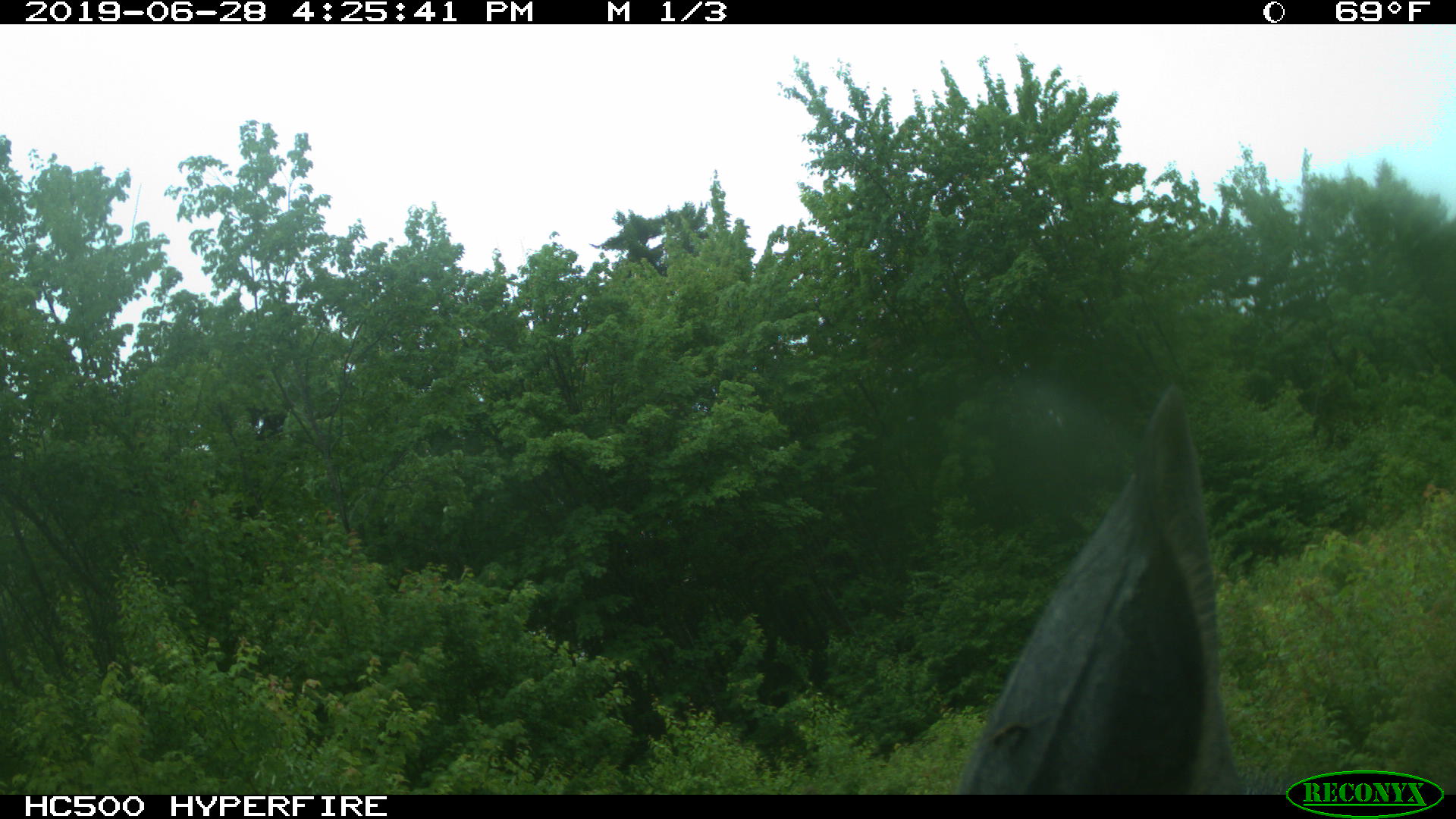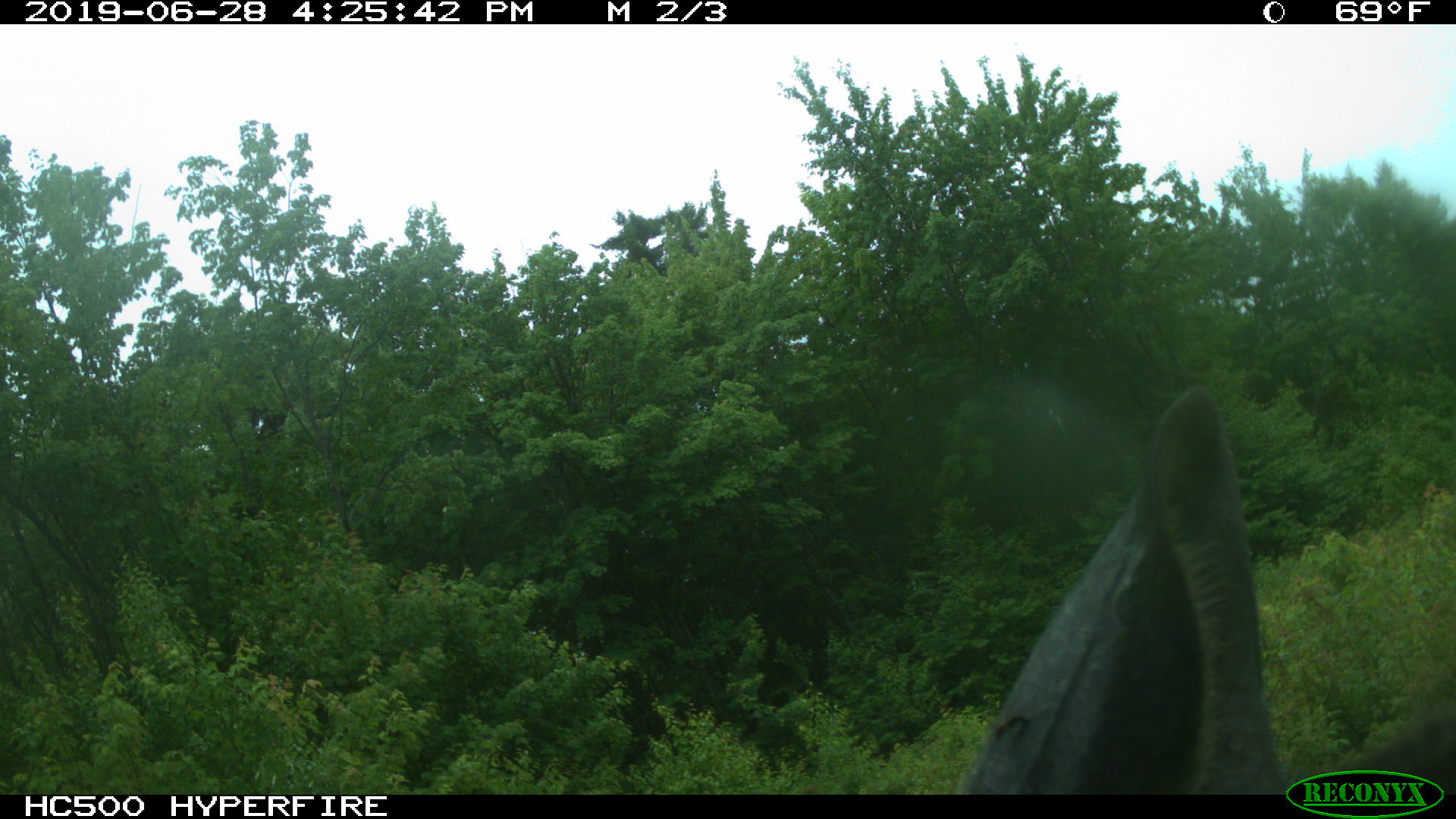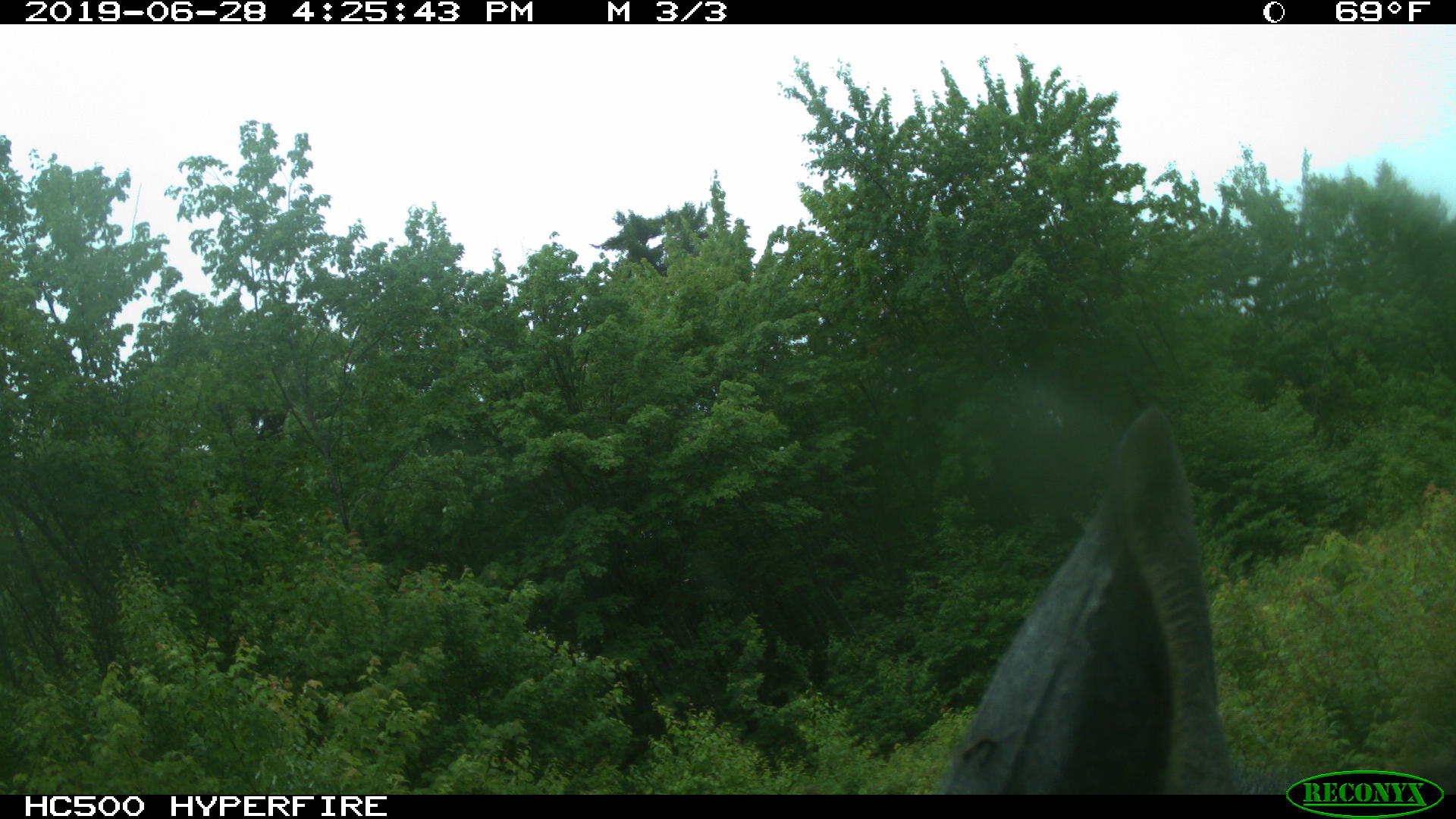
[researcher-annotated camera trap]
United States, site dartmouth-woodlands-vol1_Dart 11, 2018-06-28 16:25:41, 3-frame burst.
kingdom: Animalia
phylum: Chordata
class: Mammalia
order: Artiodactyla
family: Cervidae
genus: Alces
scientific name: Alces alces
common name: moose